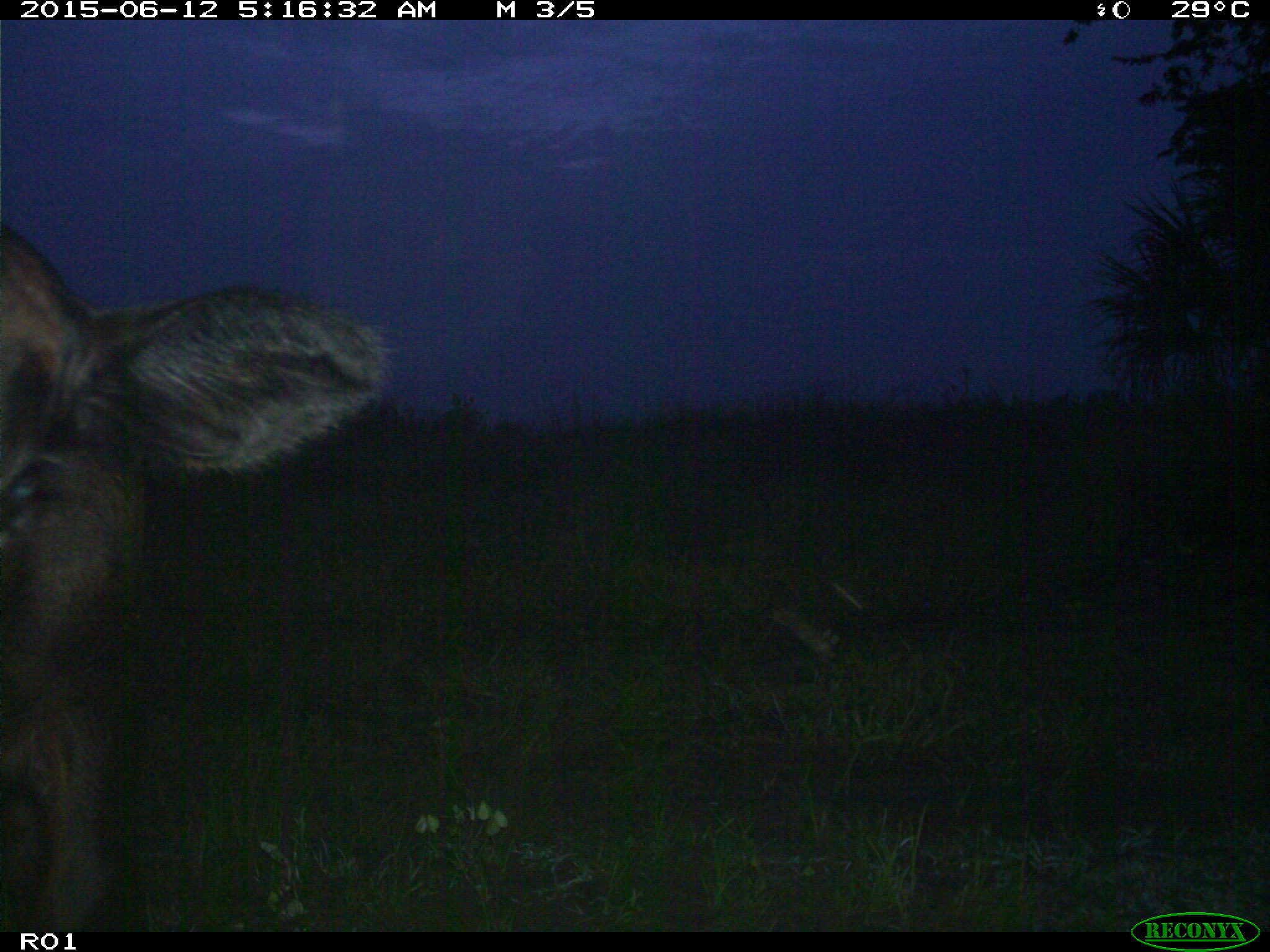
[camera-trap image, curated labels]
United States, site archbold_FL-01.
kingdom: Animalia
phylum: Chordata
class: Mammalia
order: Artiodactyla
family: Bovidae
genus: Bos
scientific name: Bos taurus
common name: domestic cow